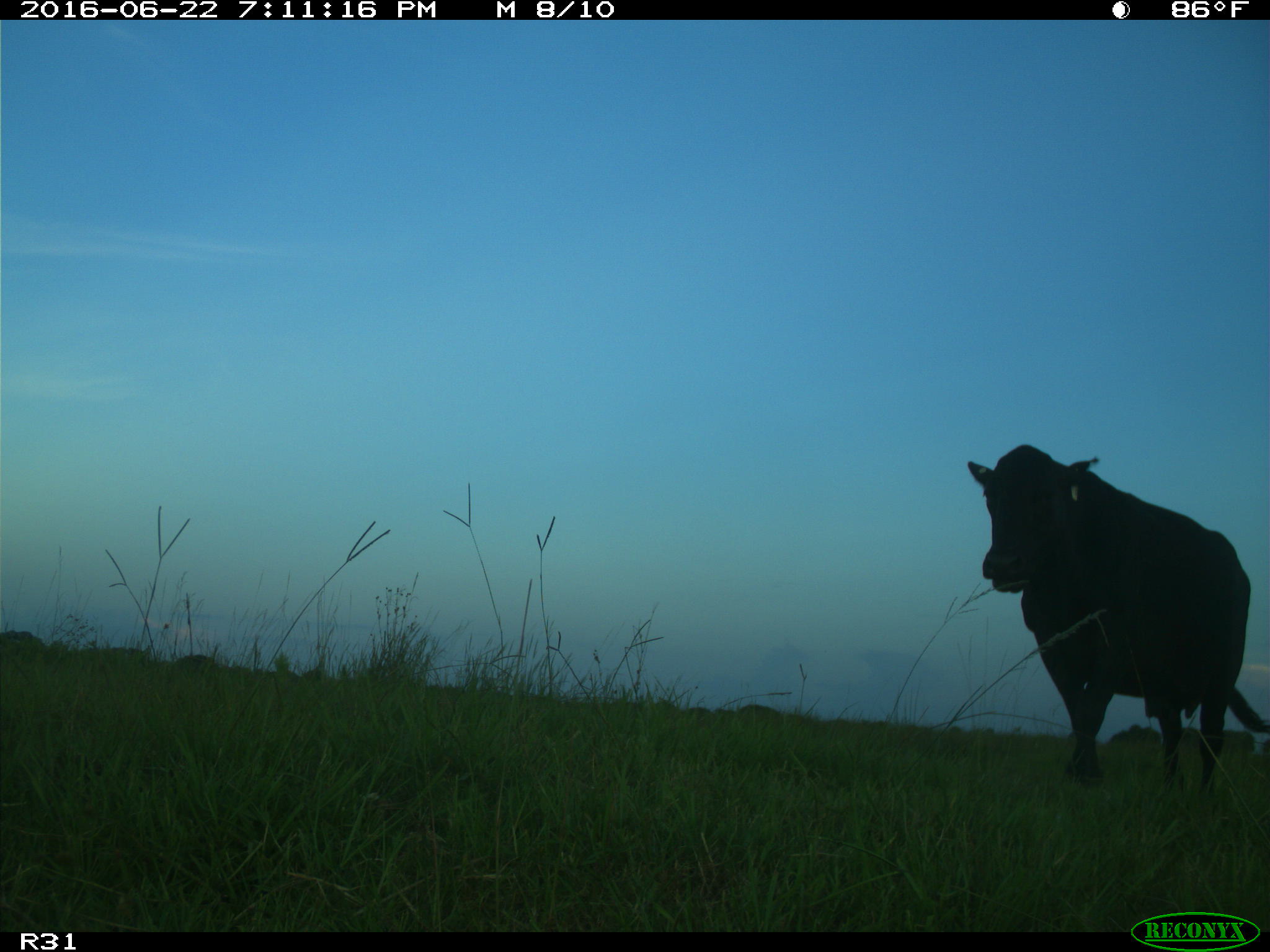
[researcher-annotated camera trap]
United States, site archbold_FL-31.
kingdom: Animalia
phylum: Chordata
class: Mammalia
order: Artiodactyla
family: Bovidae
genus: Bos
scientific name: Bos taurus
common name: domestic cow